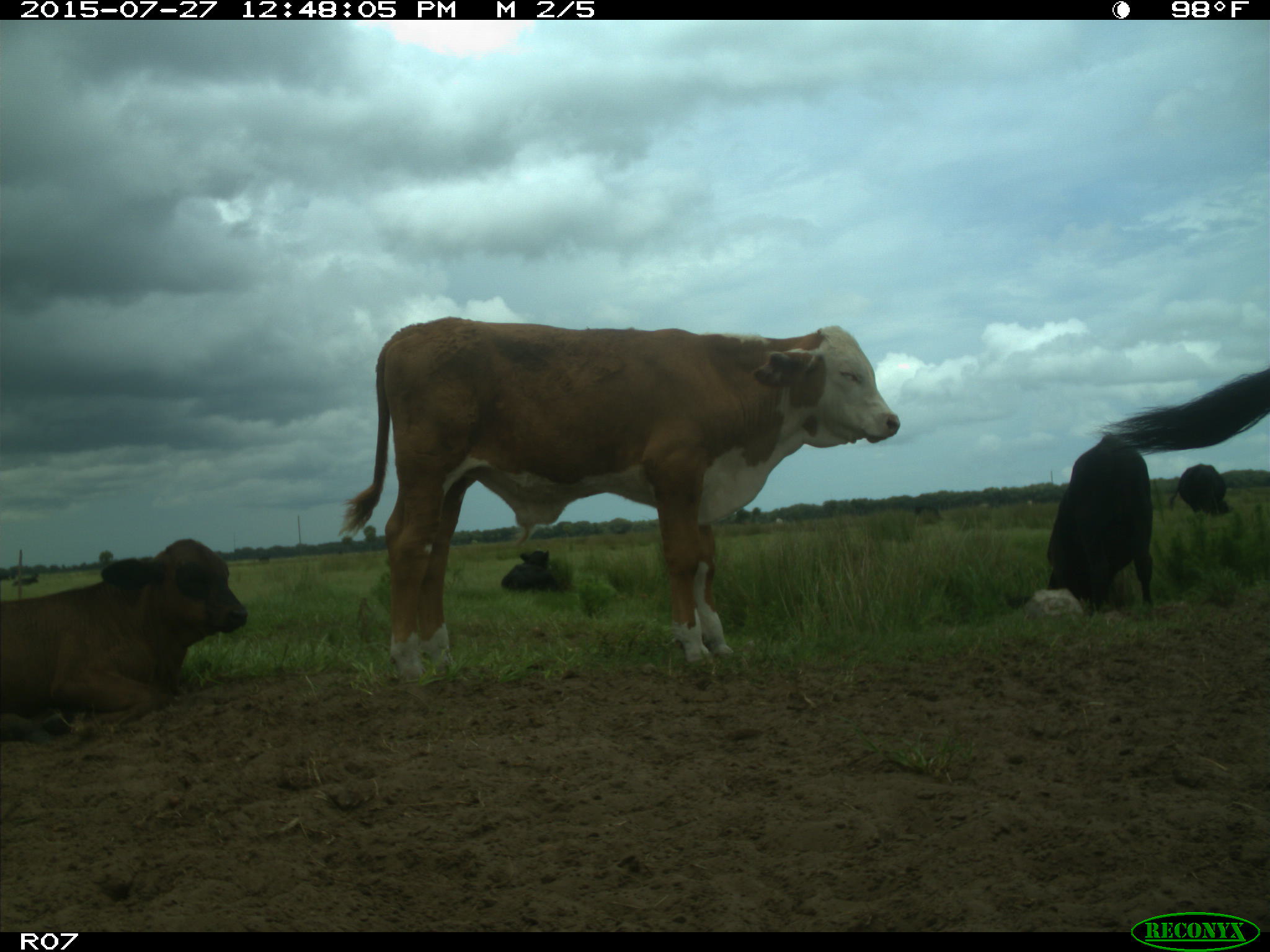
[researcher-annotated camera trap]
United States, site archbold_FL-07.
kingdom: Animalia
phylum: Chordata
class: Mammalia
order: Artiodactyla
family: Bovidae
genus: Bos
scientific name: Bos taurus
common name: domestic cow